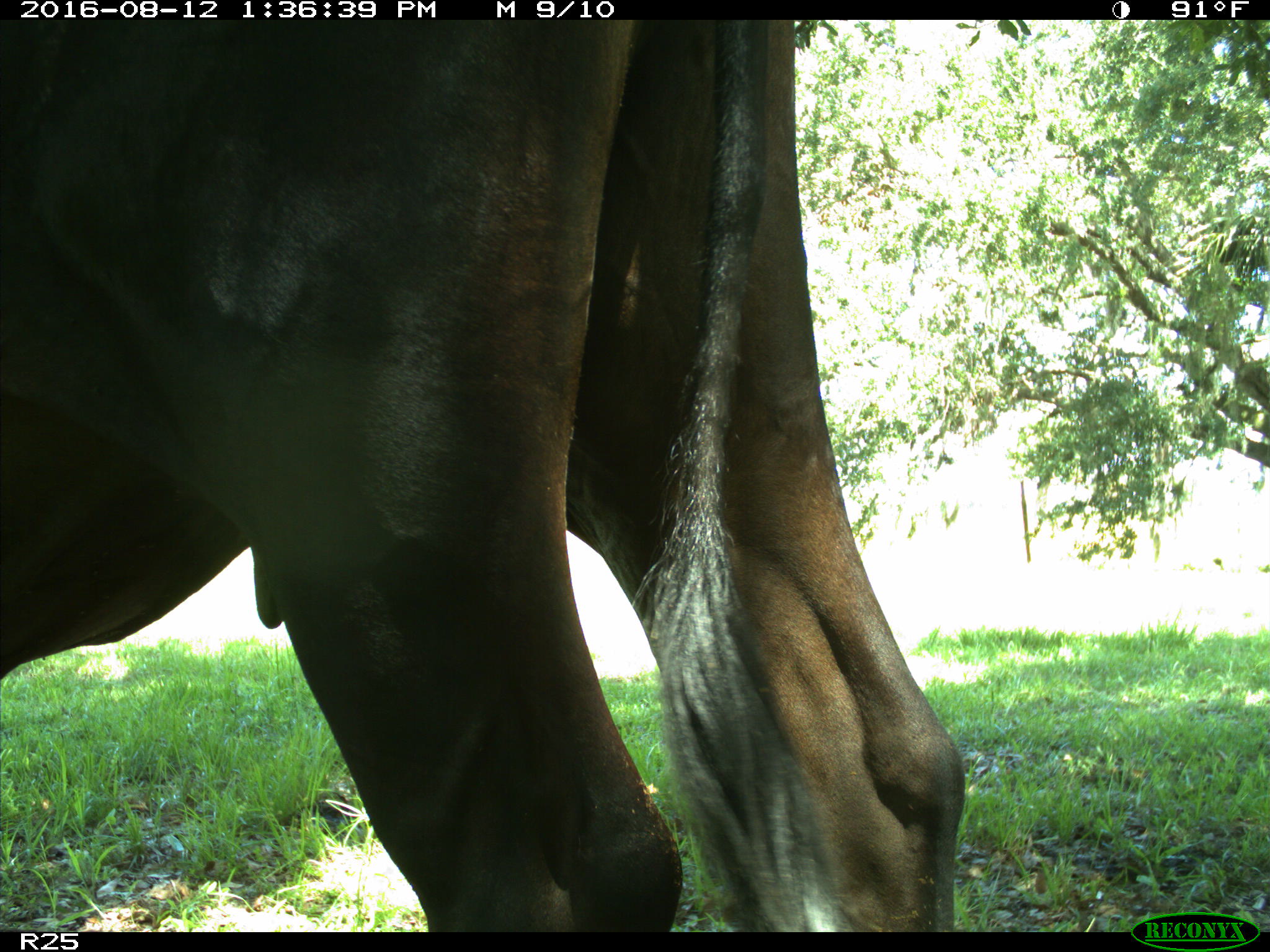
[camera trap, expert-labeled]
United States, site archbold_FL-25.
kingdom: Animalia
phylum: Chordata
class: Mammalia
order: Artiodactyla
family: Bovidae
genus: Bos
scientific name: Bos taurus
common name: domestic cow